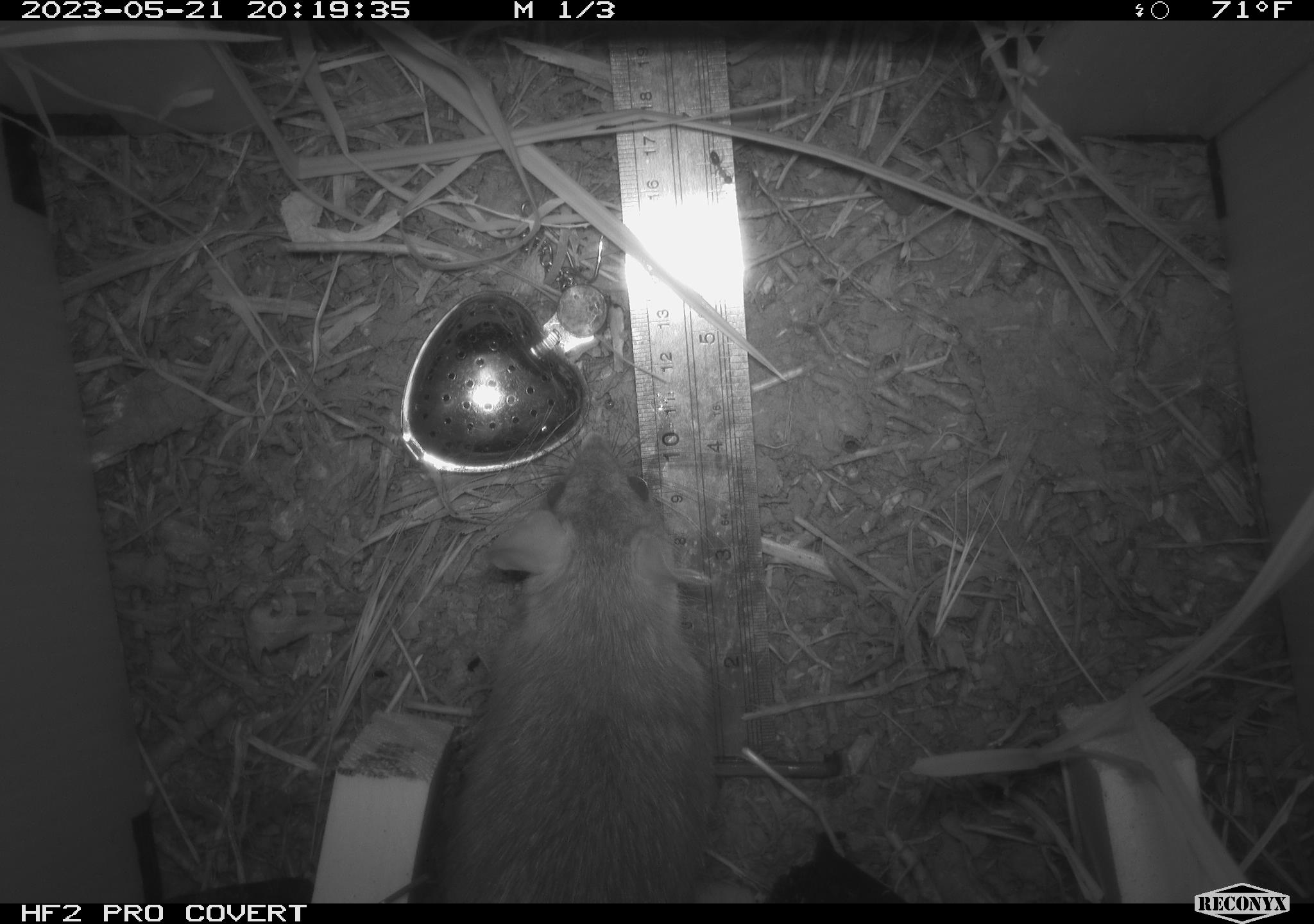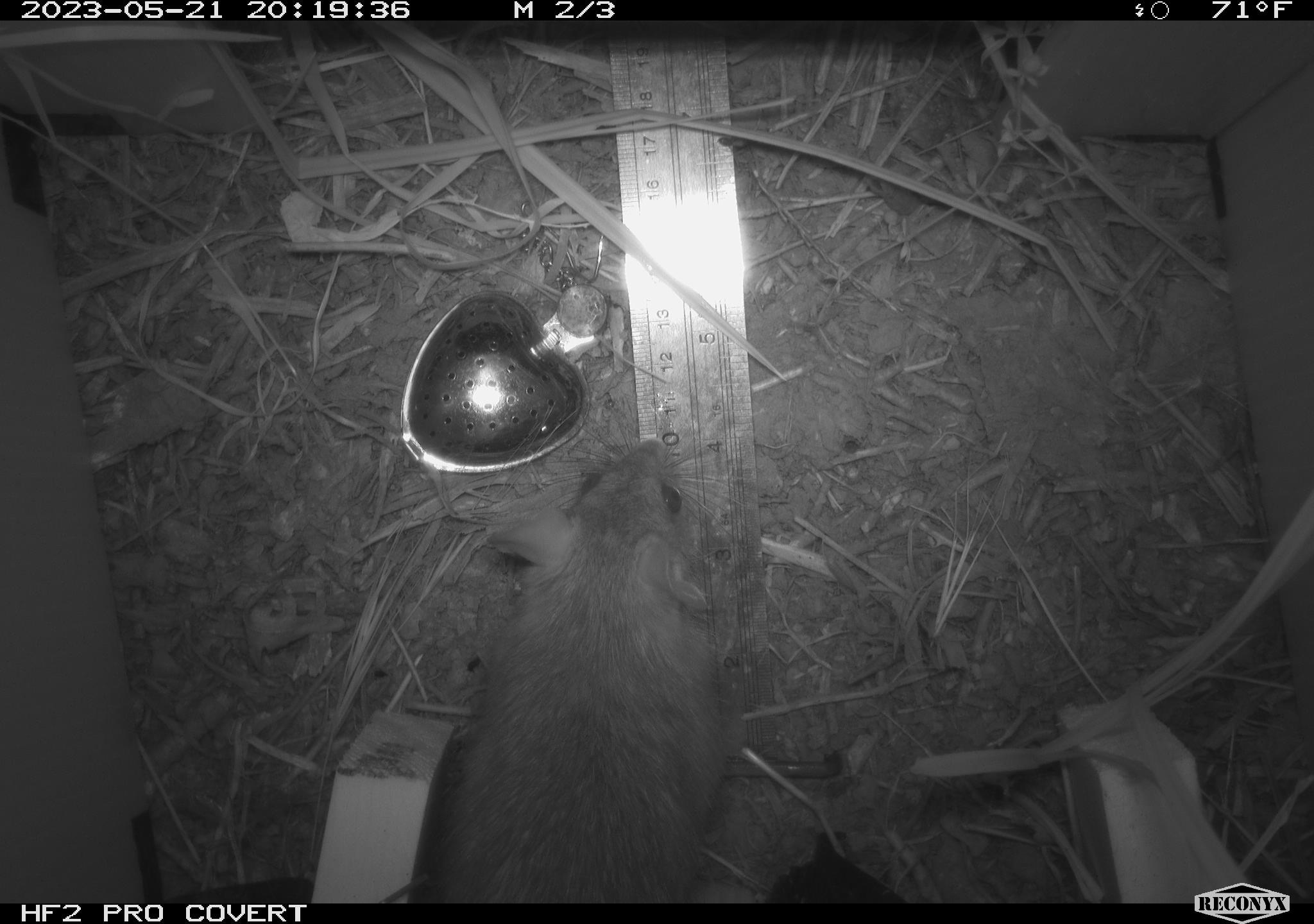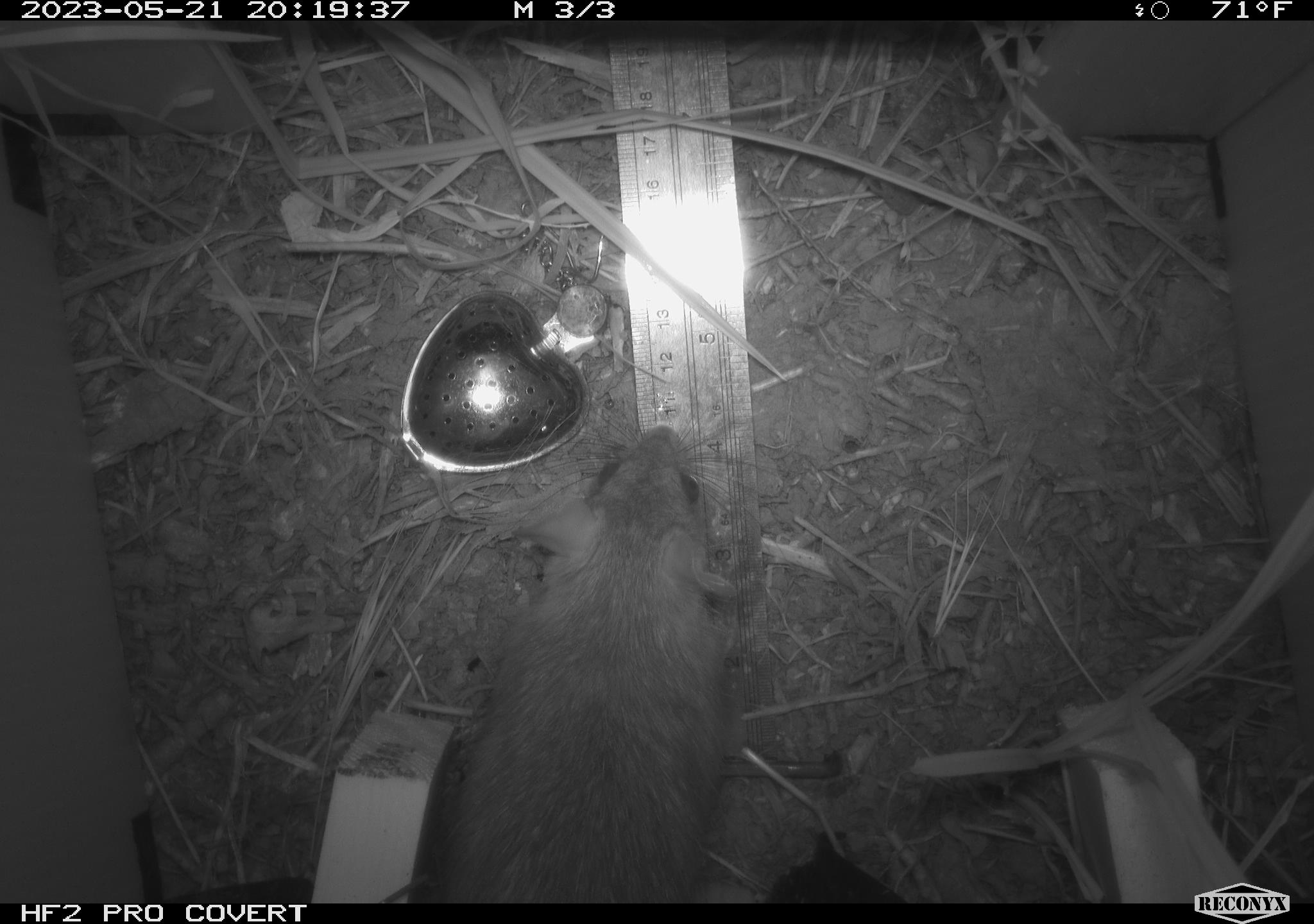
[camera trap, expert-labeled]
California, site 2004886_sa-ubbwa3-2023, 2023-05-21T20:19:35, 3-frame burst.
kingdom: Animalia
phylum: Chordata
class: Mammalia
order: Rodentia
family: Muridae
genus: Rattus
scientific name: Rattus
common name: rat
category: rattus species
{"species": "rattus species (rat) (Rattus)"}